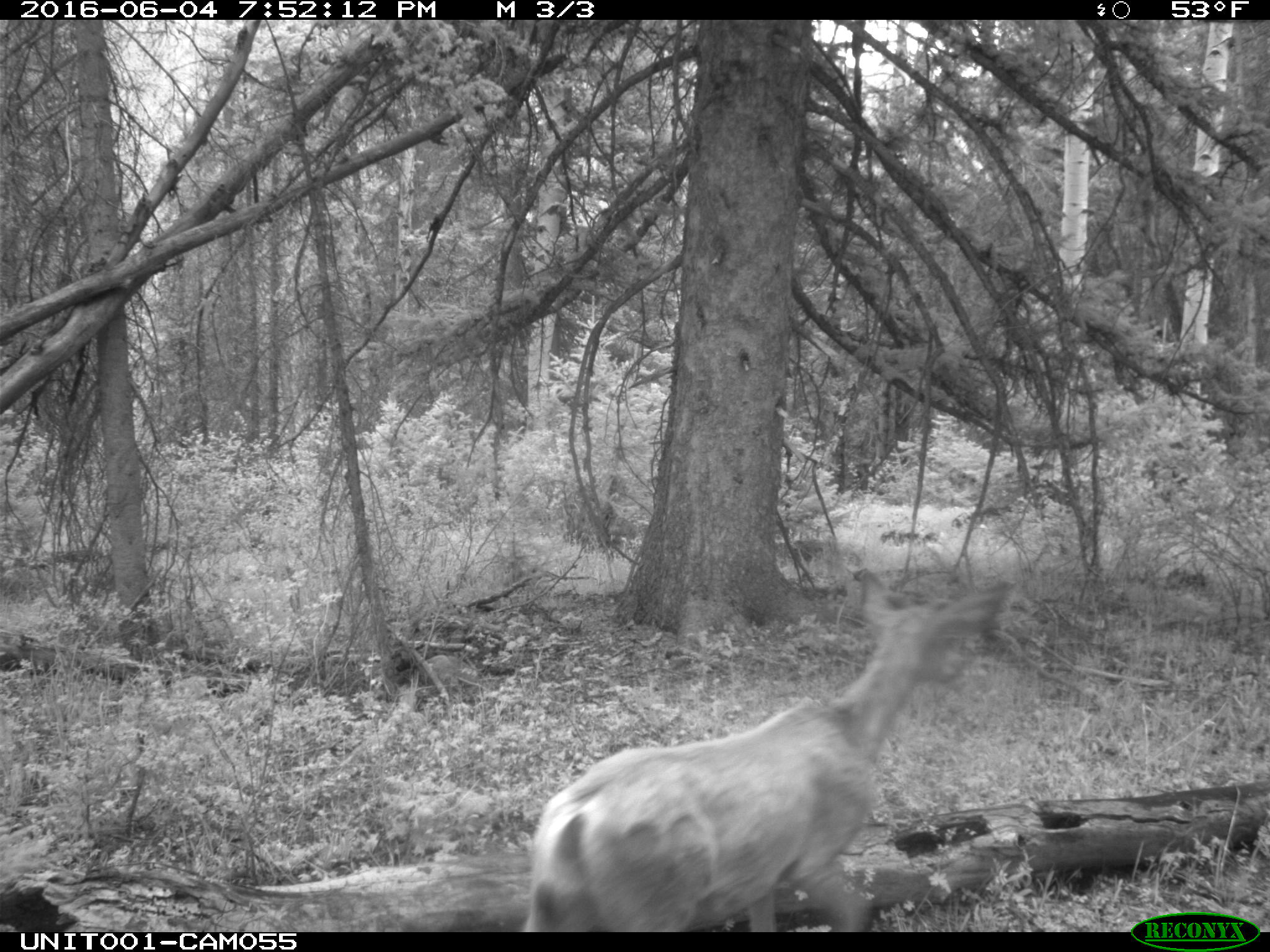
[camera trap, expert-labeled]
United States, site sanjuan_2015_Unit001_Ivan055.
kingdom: Animalia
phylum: Chordata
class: Mammalia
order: Artiodactyla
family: Cervidae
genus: Odocoileus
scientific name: Odocoileus hemionus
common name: mule deer